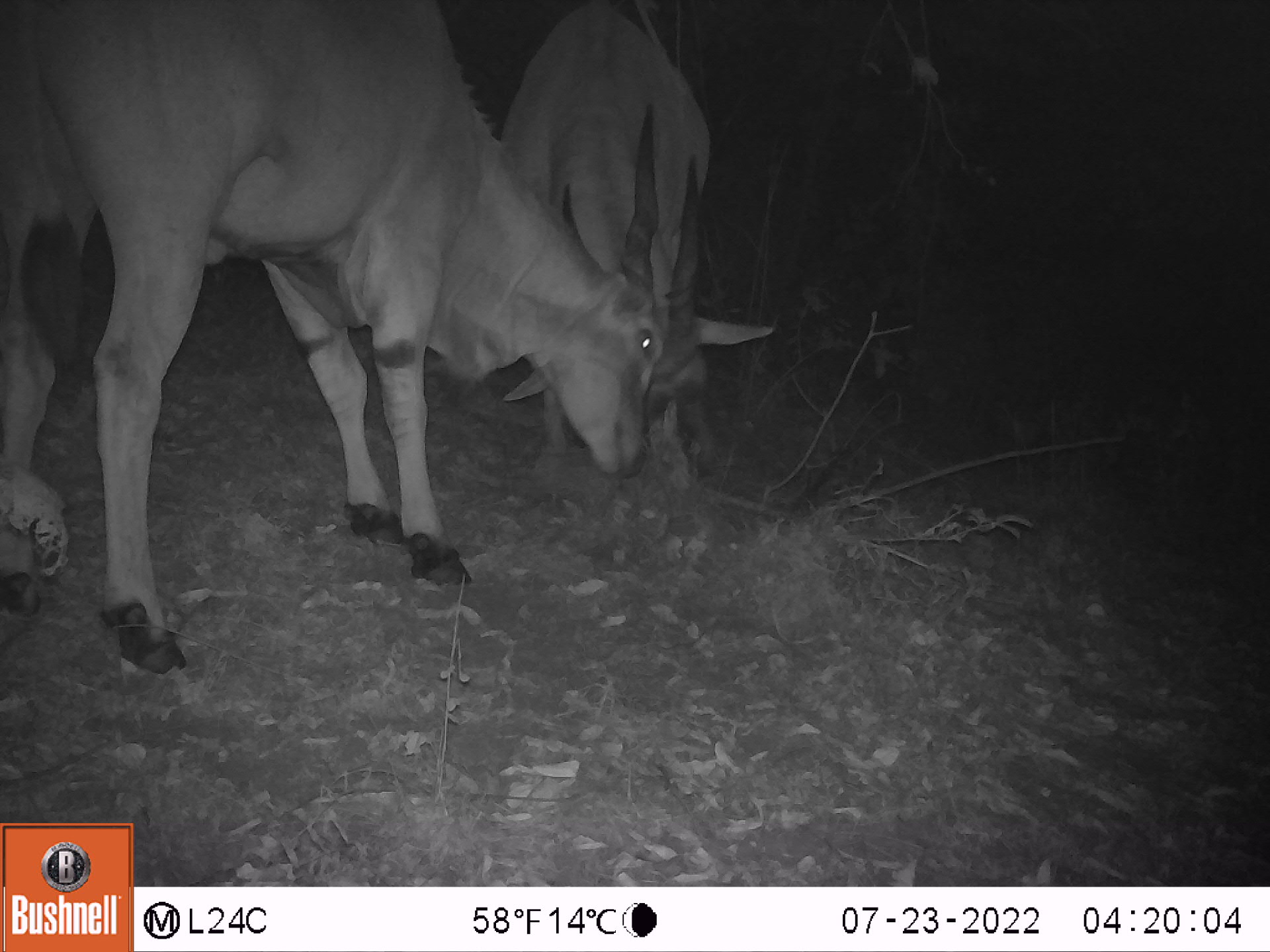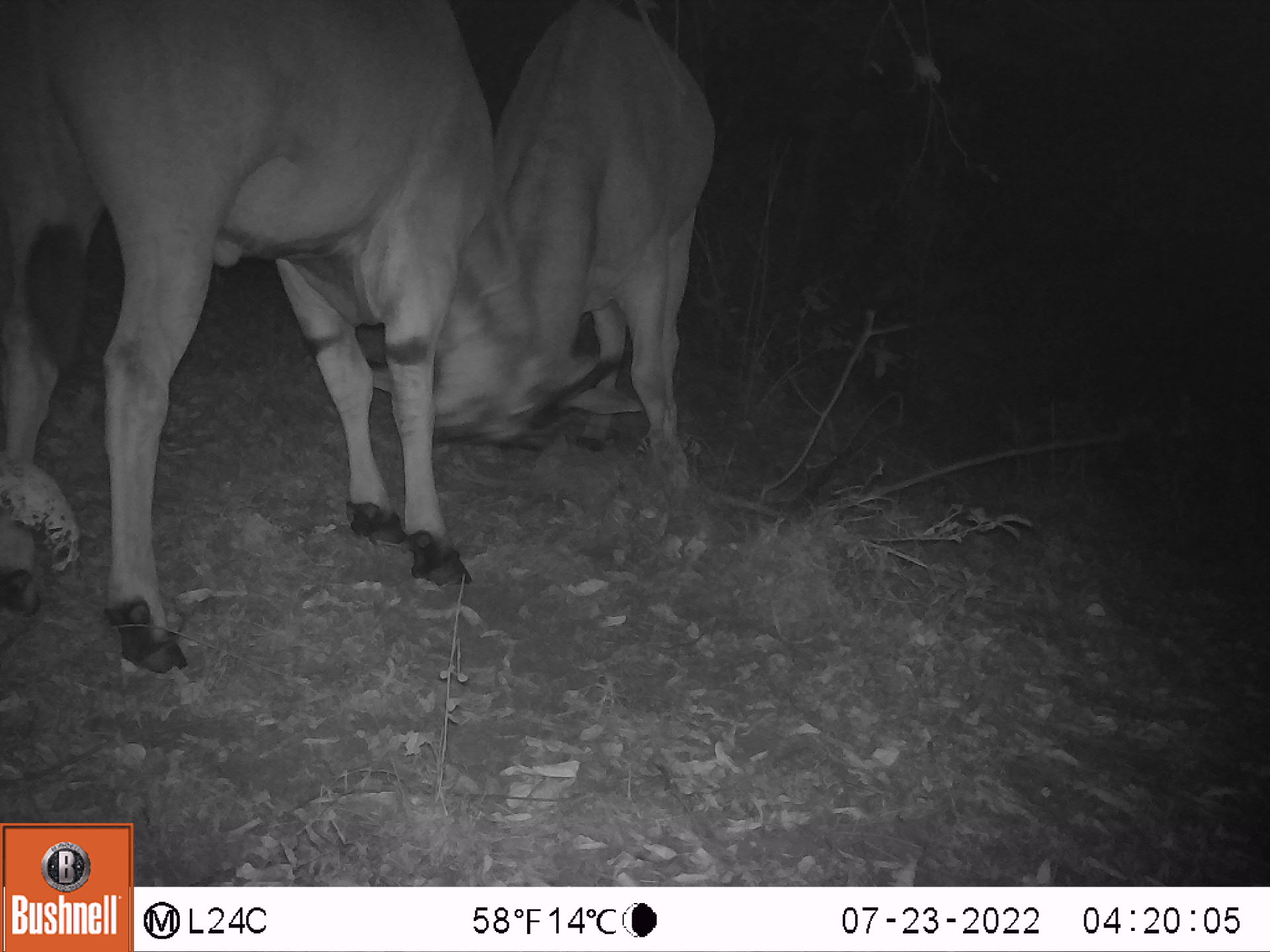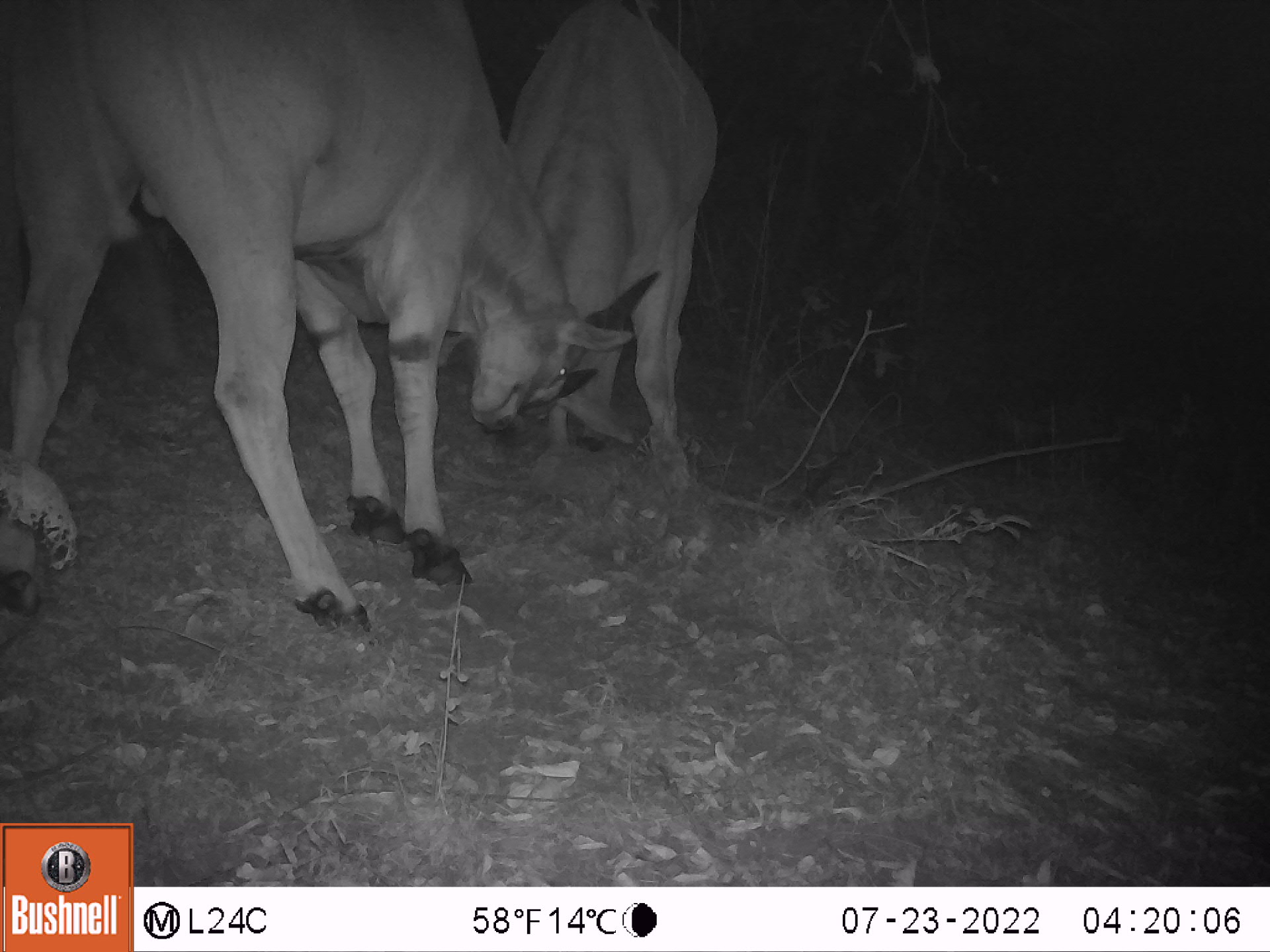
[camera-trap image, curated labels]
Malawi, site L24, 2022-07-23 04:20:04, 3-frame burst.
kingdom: Animalia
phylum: Chordata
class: Mammalia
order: Artiodactyla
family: Bovidae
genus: Tragelaphus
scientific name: Tragelaphus oryx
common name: common eland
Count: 2.